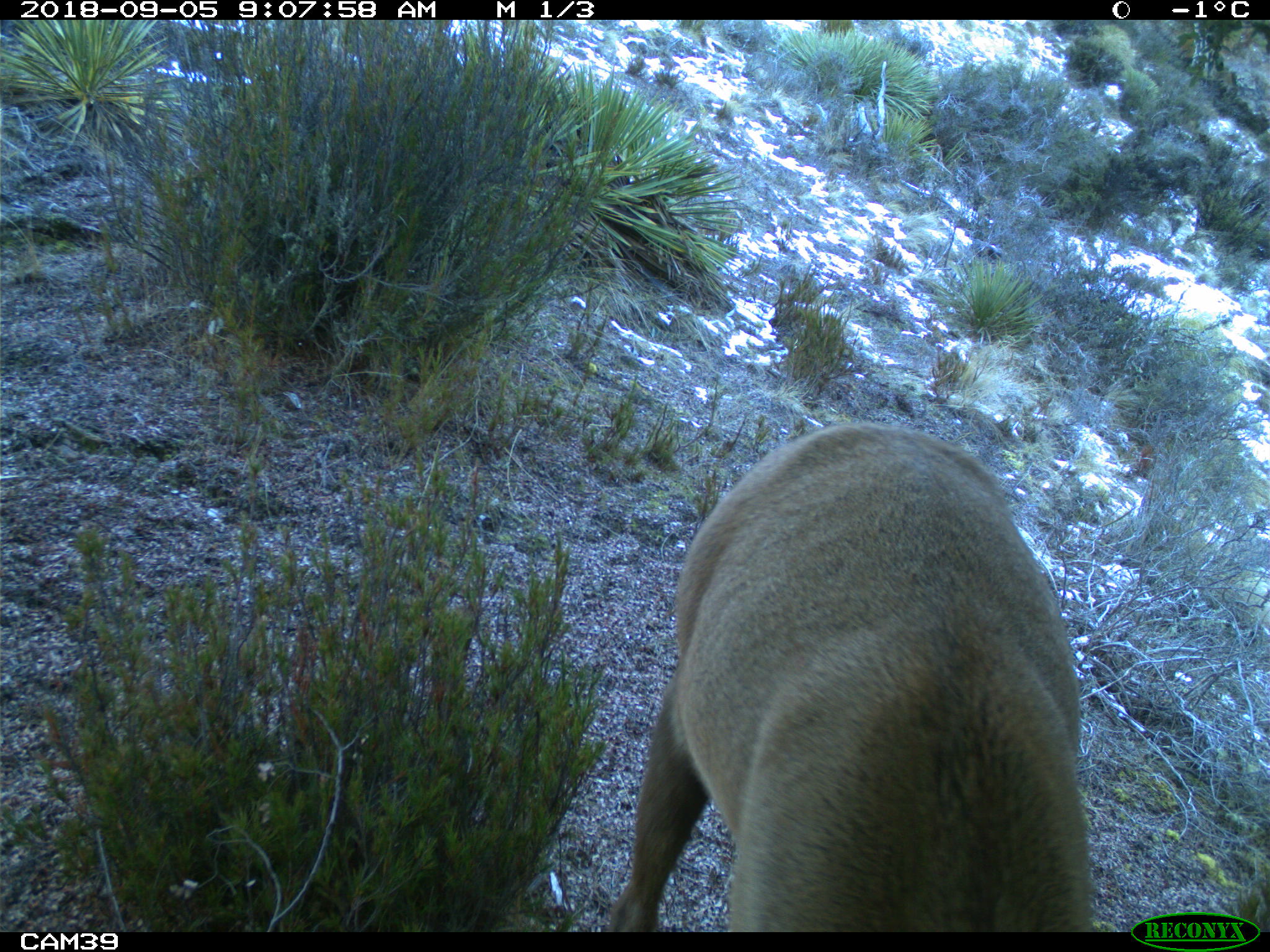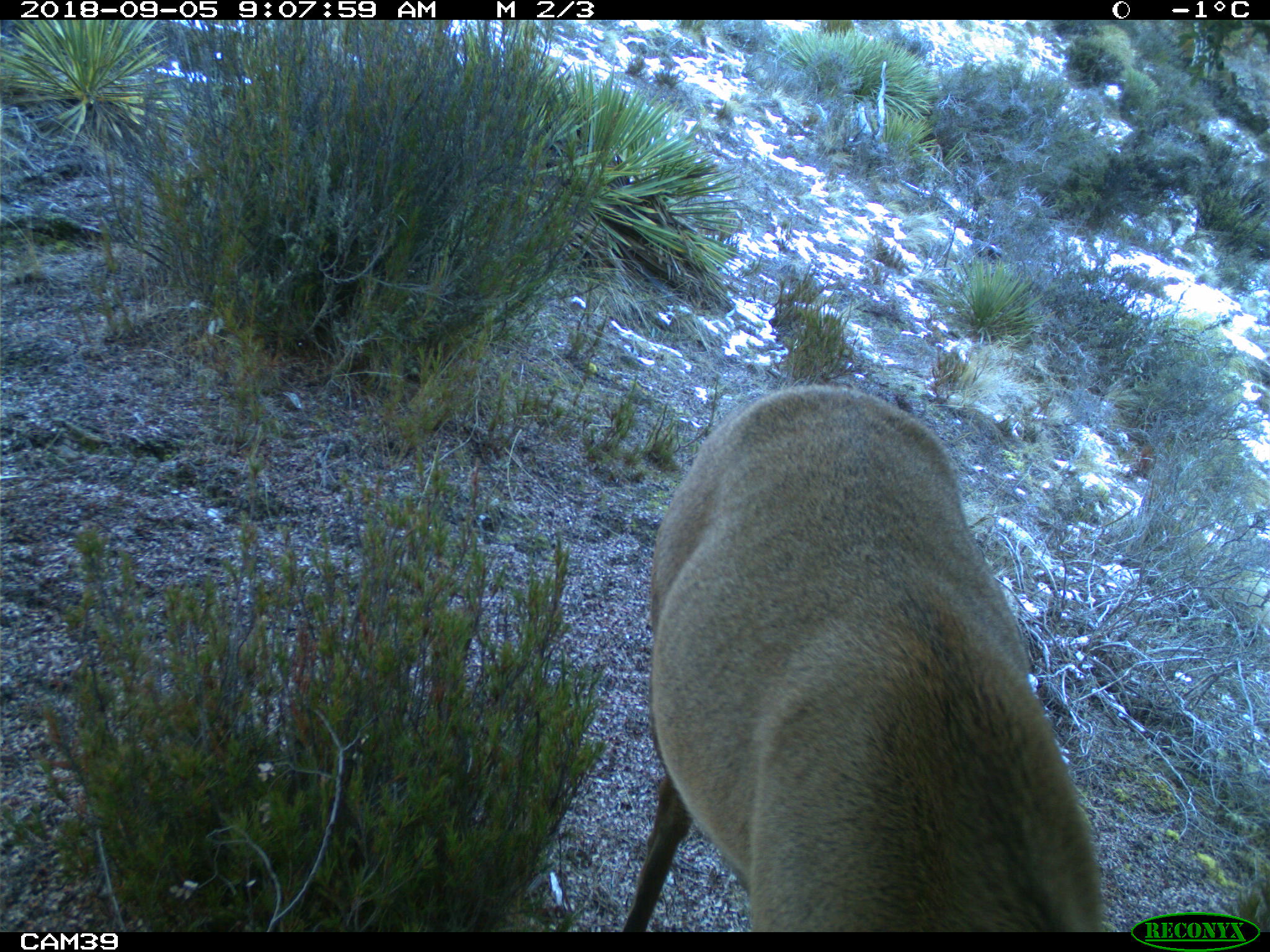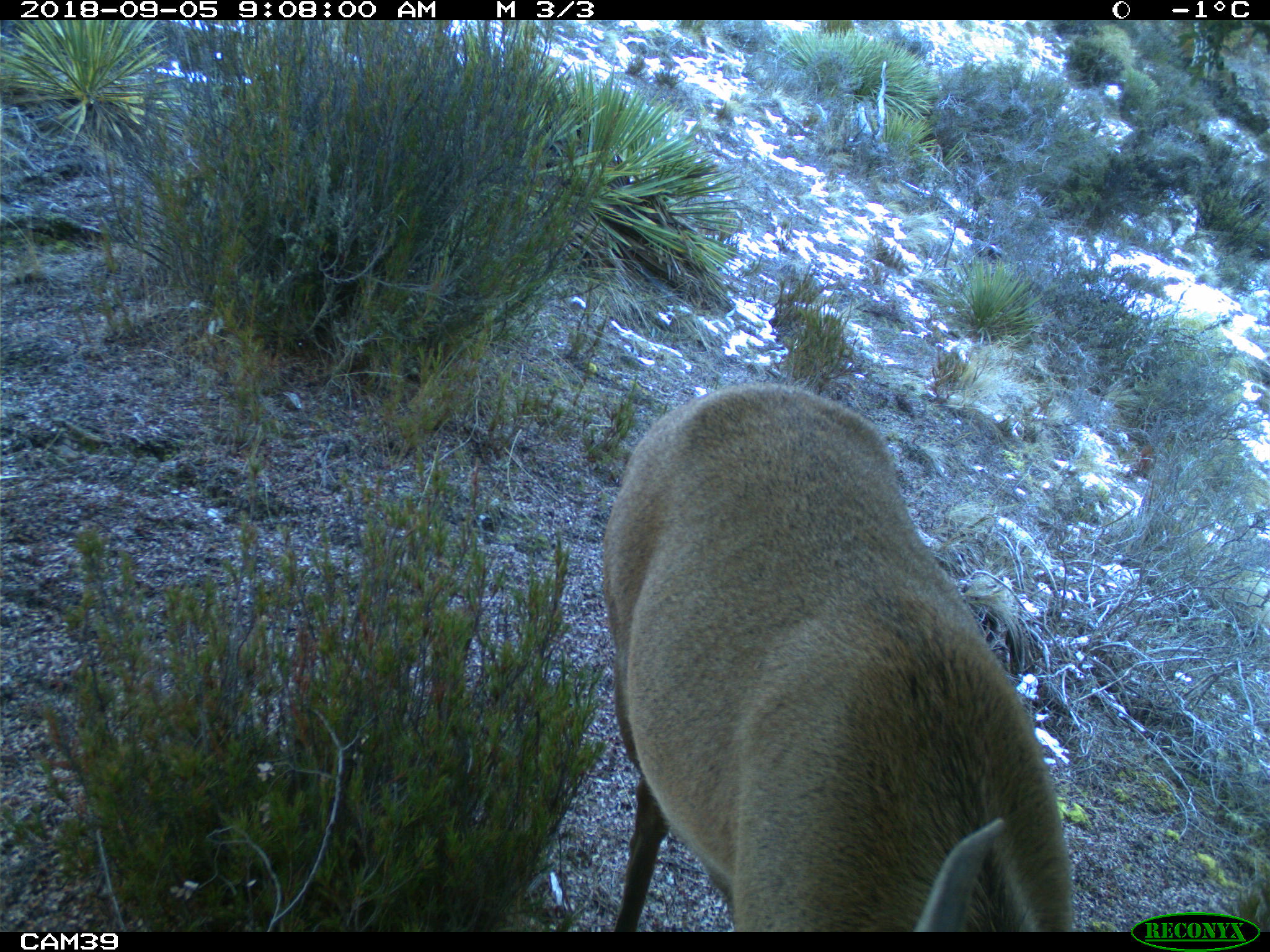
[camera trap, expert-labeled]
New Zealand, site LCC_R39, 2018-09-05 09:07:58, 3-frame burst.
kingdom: Animalia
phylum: Chordata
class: Mammalia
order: Artiodactyla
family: Cervidae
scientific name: Cervidae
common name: deer